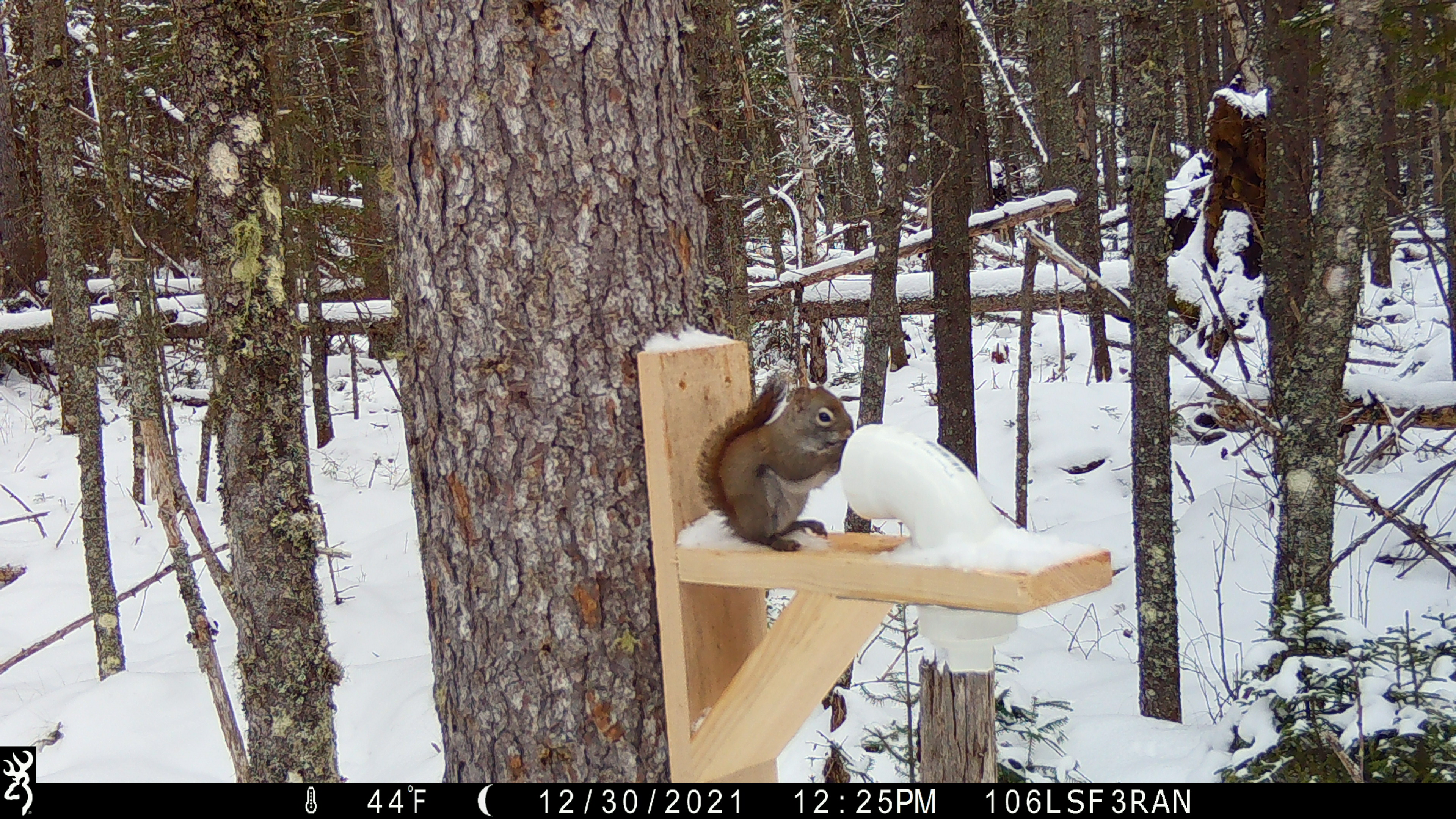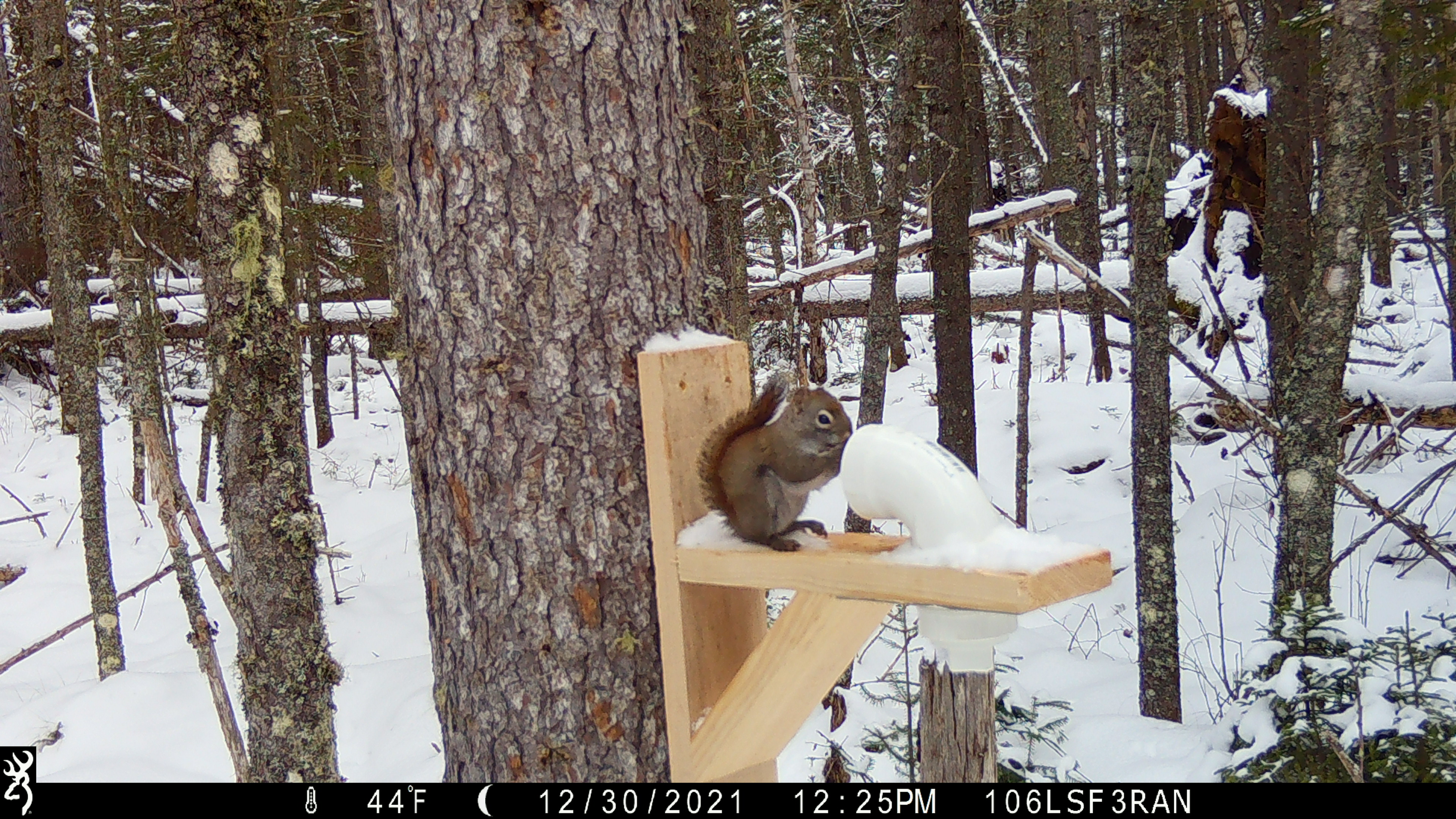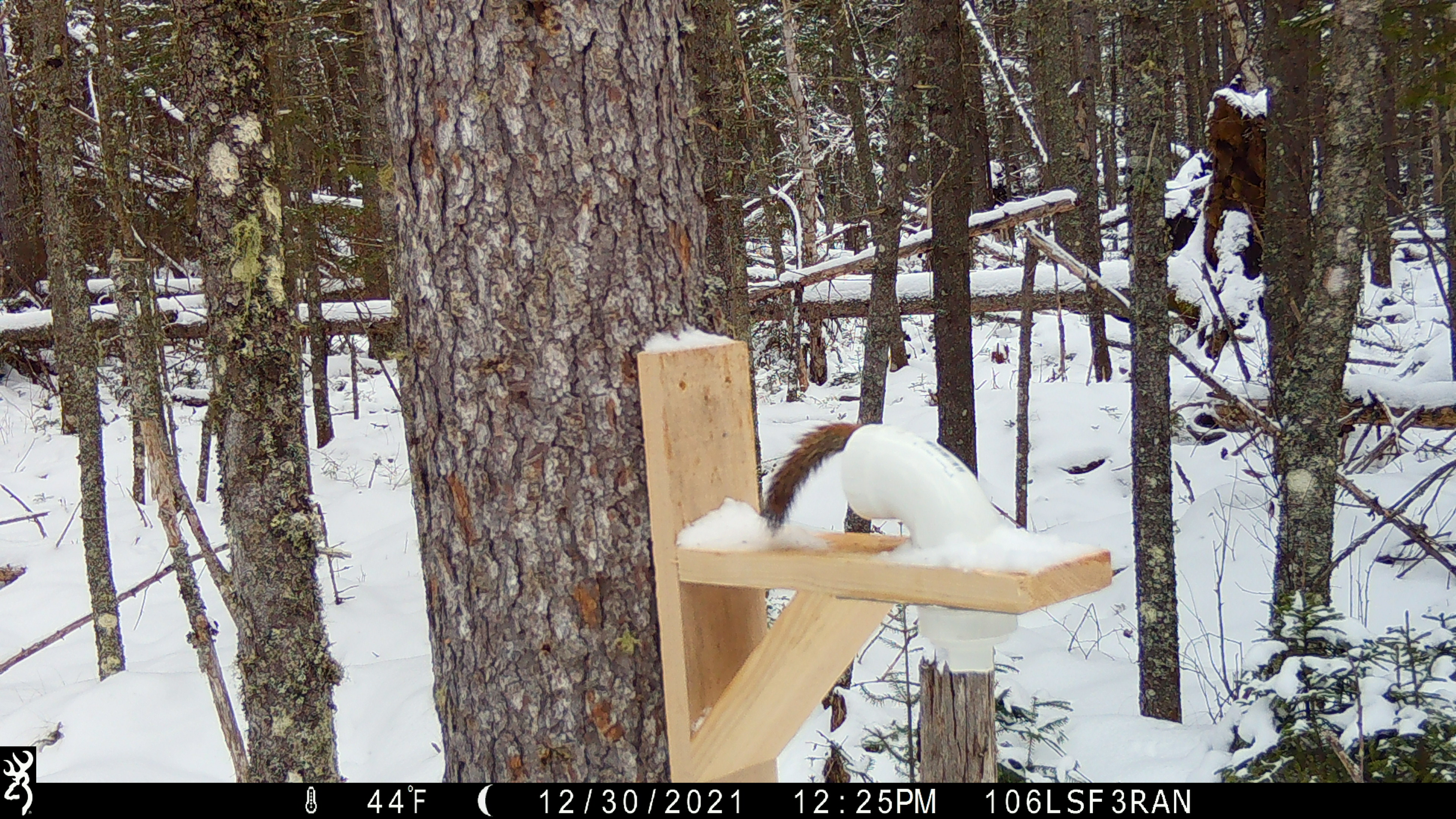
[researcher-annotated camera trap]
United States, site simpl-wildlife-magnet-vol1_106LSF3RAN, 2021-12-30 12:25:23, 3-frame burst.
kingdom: Animalia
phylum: Chordata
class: Mammalia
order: Rodentia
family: Sciuridae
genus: Tamiasciurus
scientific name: Tamiasciurus hudsonicus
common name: red squirrel